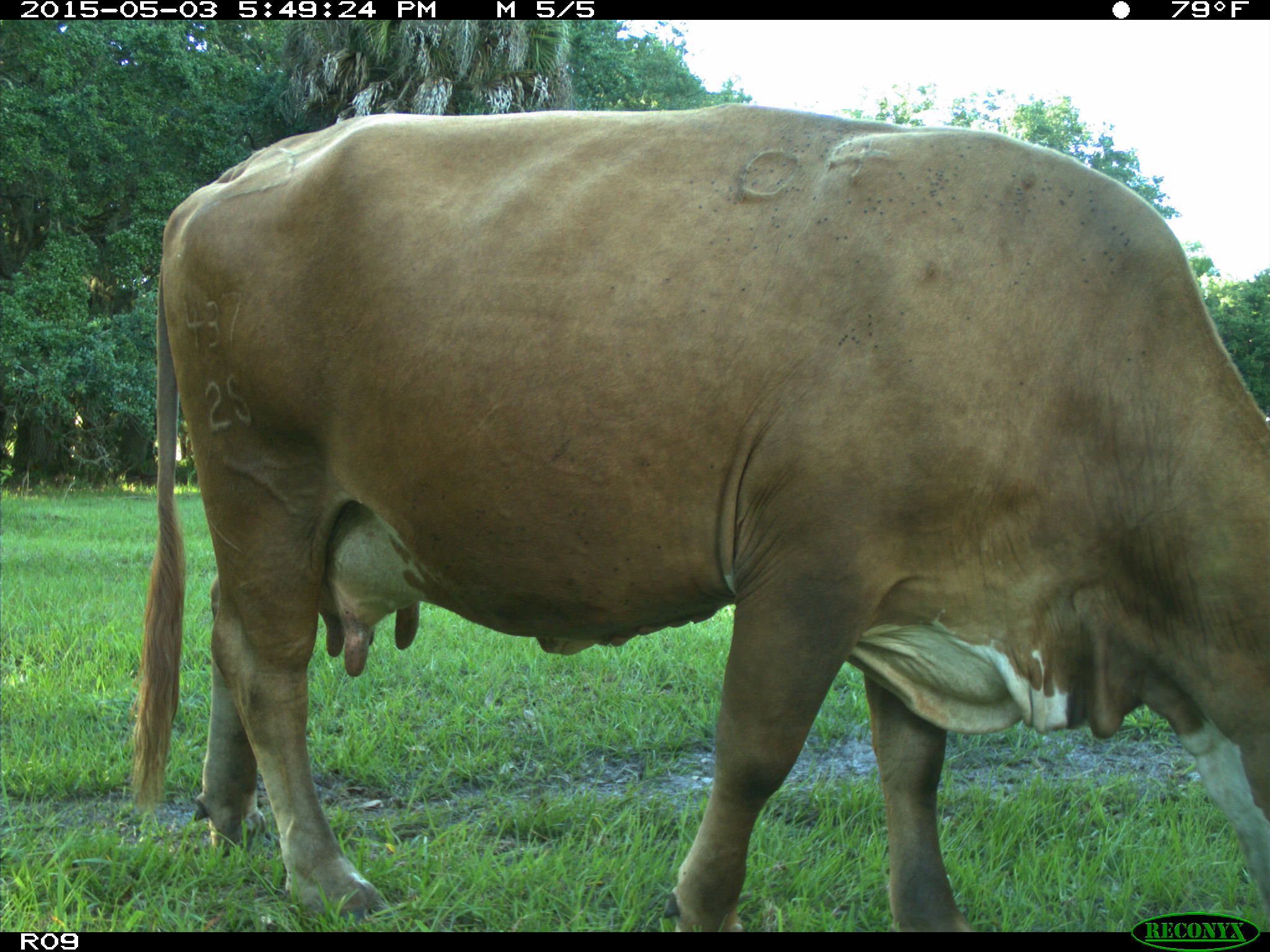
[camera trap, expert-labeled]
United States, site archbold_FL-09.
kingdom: Animalia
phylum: Chordata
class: Mammalia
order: Artiodactyla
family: Bovidae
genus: Bos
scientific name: Bos taurus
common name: domestic cow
Bos taurus (domestic cow).